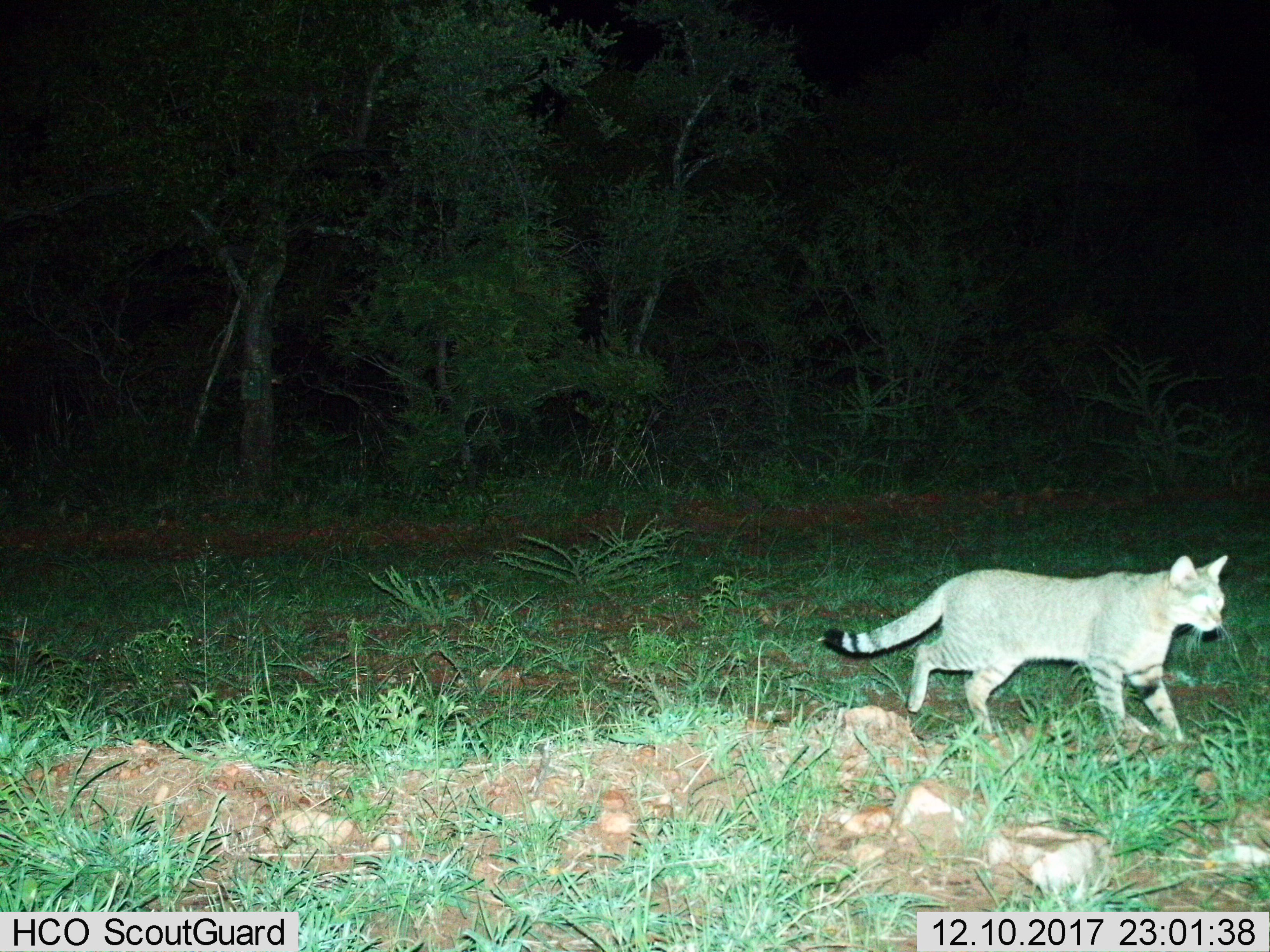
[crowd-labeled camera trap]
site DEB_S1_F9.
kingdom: Animalia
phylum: Chordata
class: Mammalia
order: Carnivora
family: Felidae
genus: Felis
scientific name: Felis lybica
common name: african wild cat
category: africanwildcat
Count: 1.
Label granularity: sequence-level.